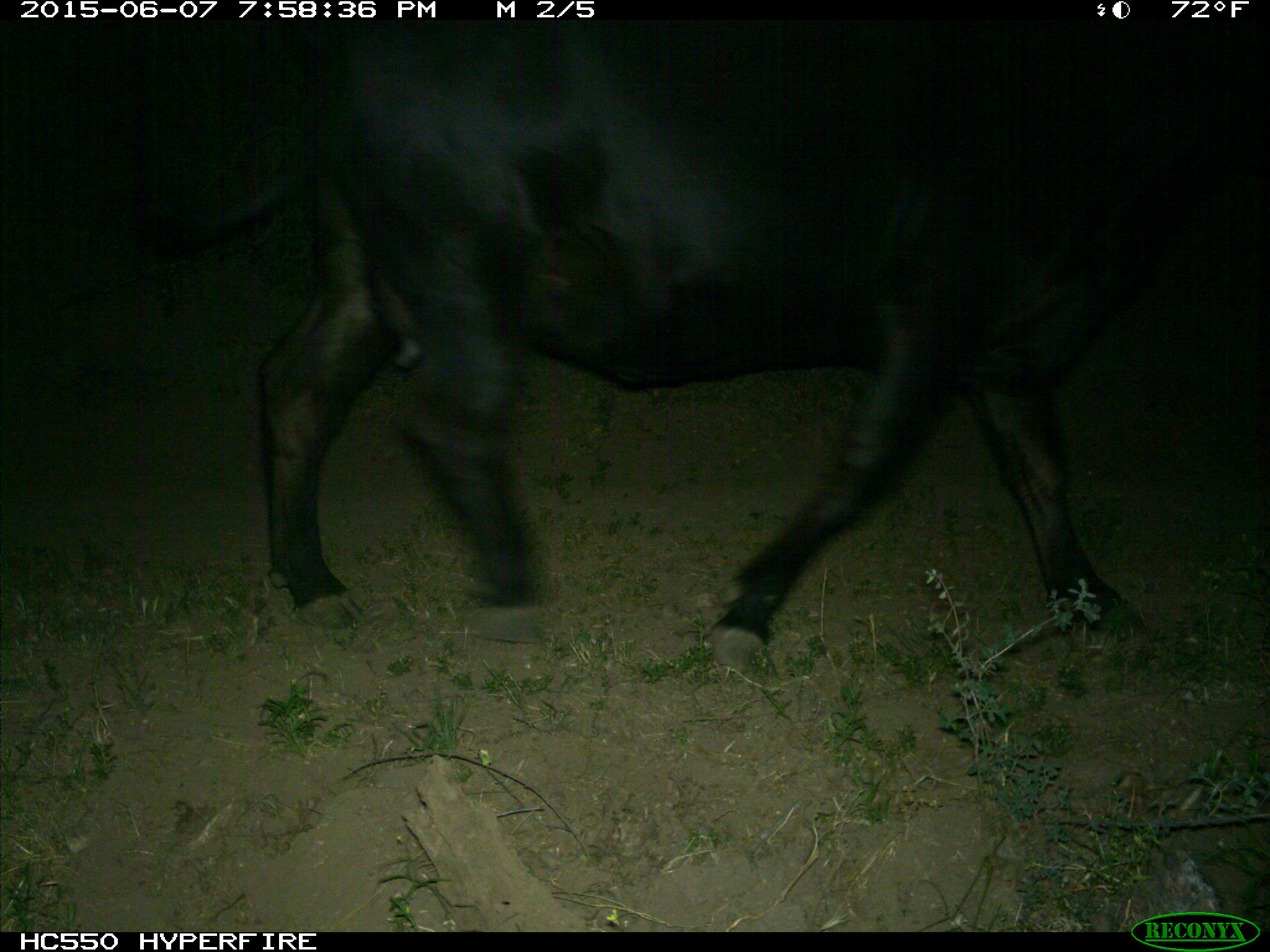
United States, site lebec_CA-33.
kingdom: Animalia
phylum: Chordata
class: Mammalia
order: Artiodactyla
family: Bovidae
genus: Bos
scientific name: Bos taurus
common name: domestic cow